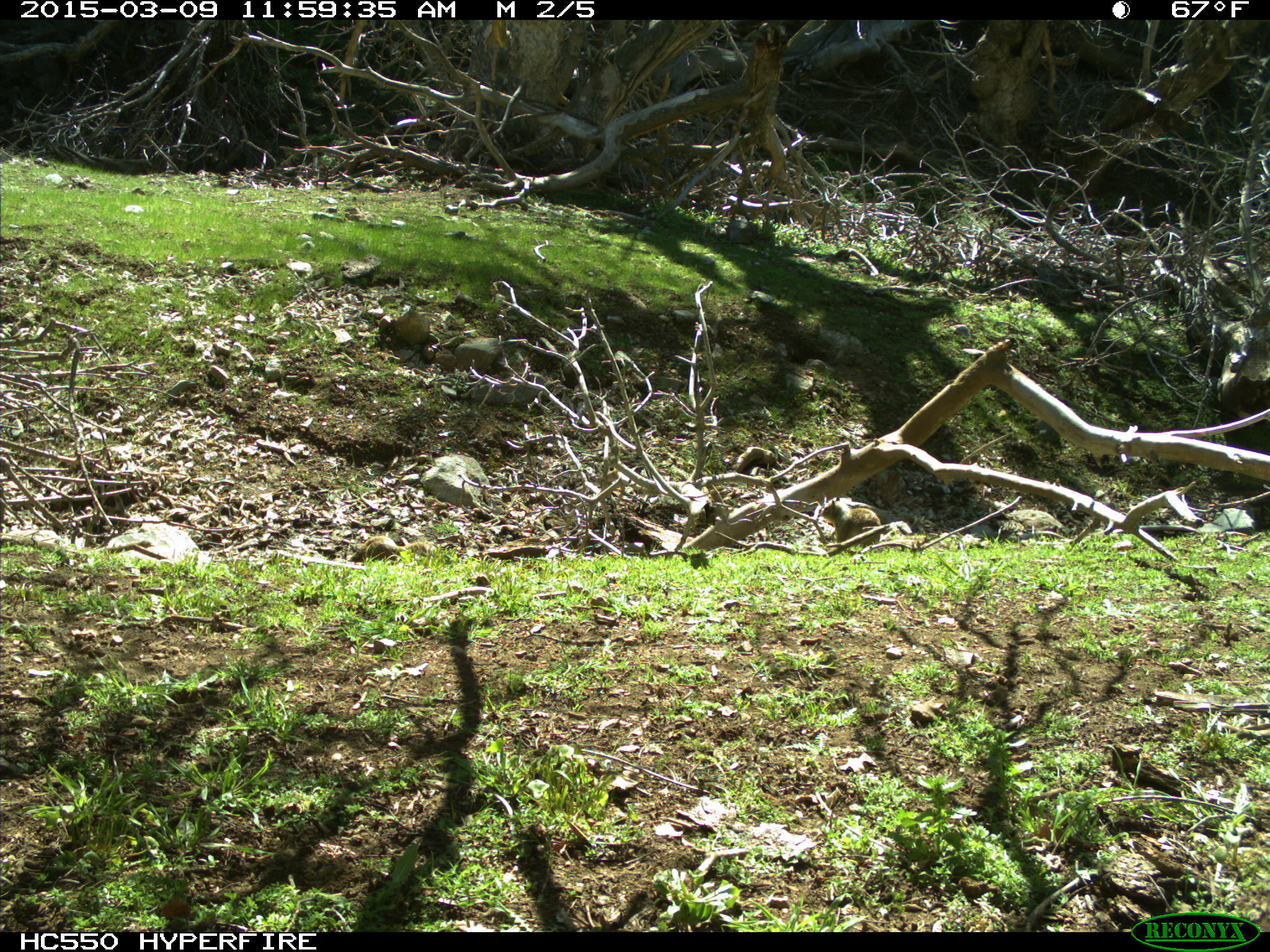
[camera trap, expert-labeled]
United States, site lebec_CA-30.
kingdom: Animalia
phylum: Chordata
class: Mammalia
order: Rodentia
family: Sciuridae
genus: Otospermophilus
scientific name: Otospermophilus beecheyi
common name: california ground squirrel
Otospermophilus beecheyi (california ground squirrel).